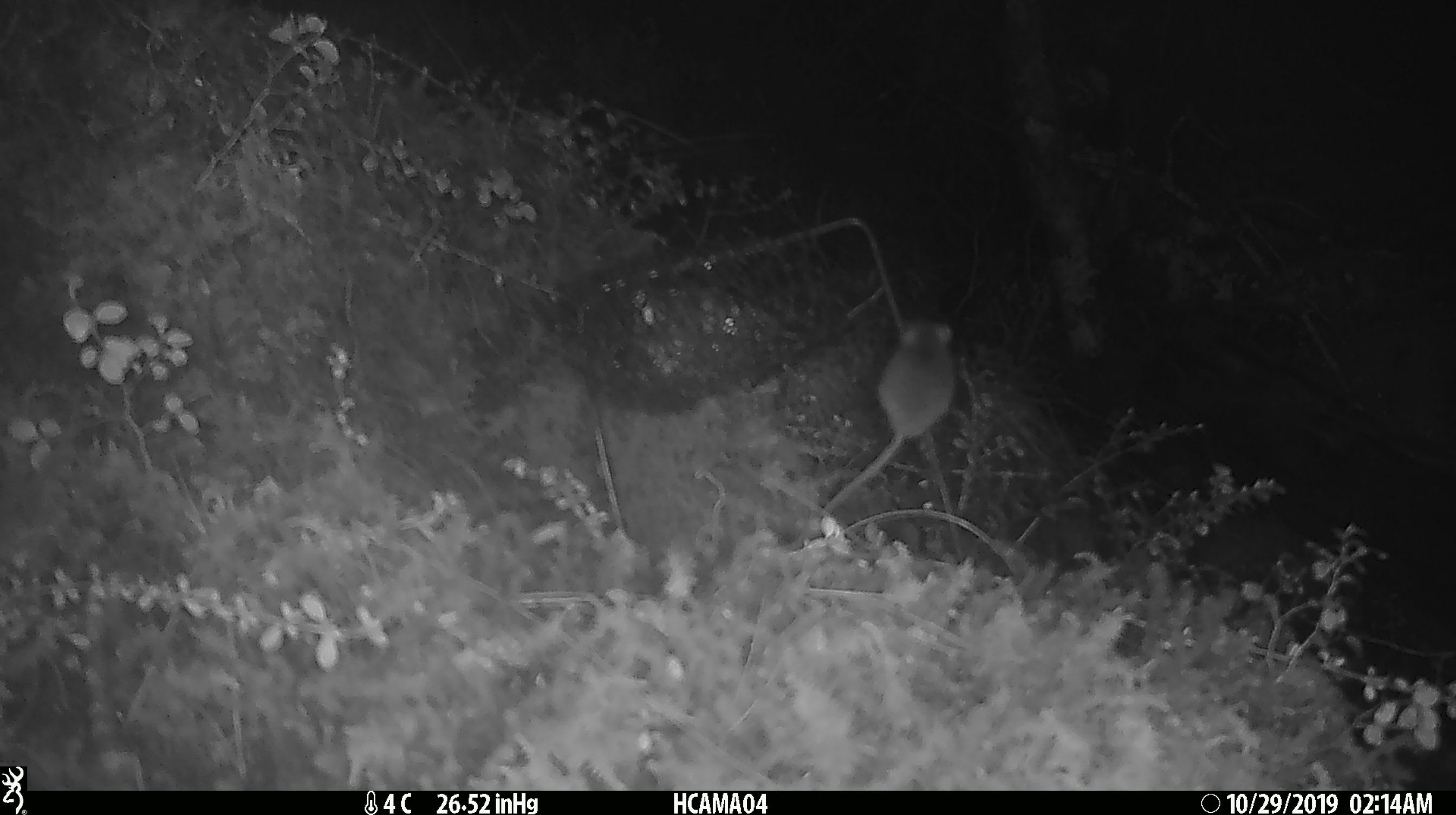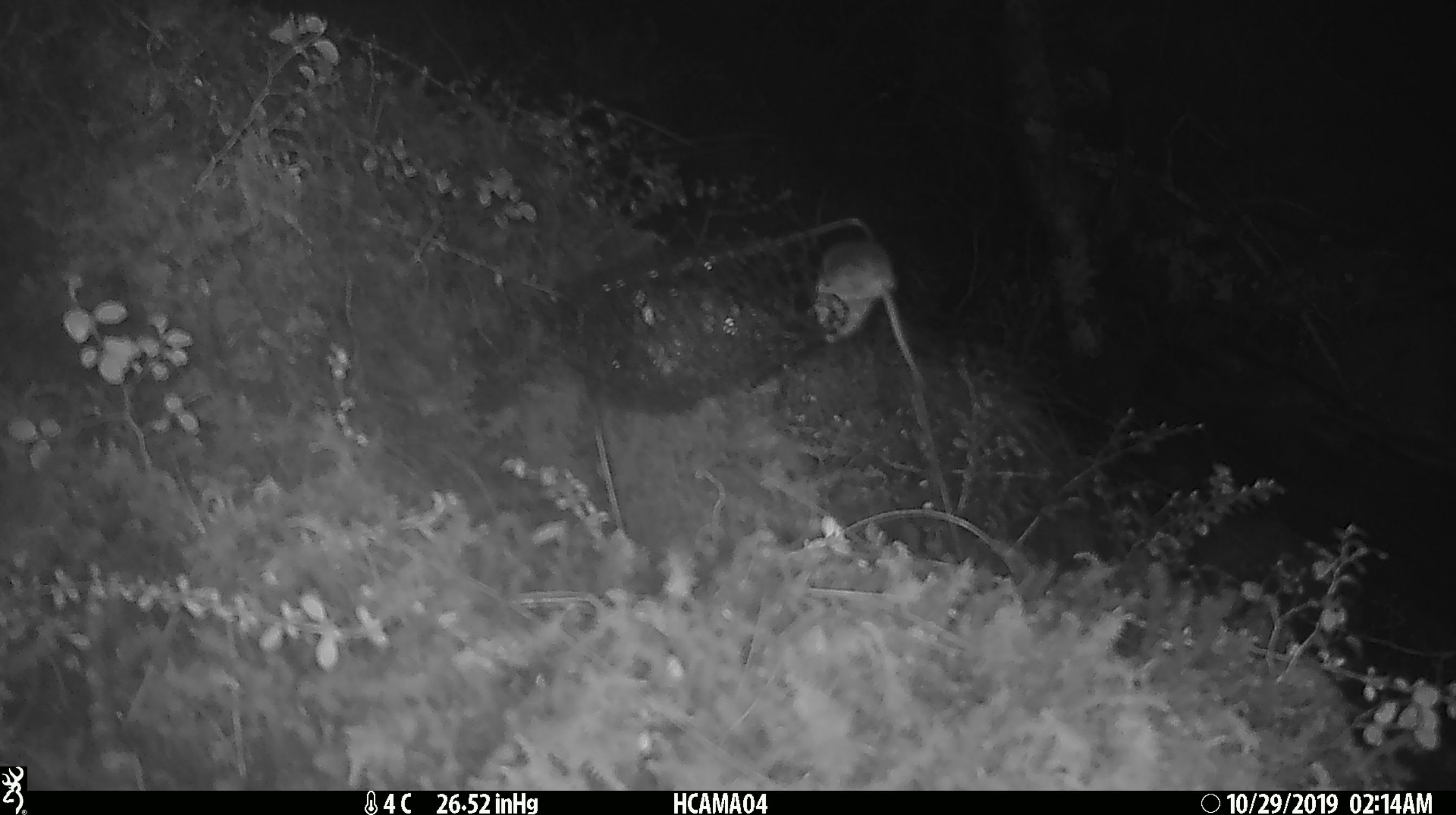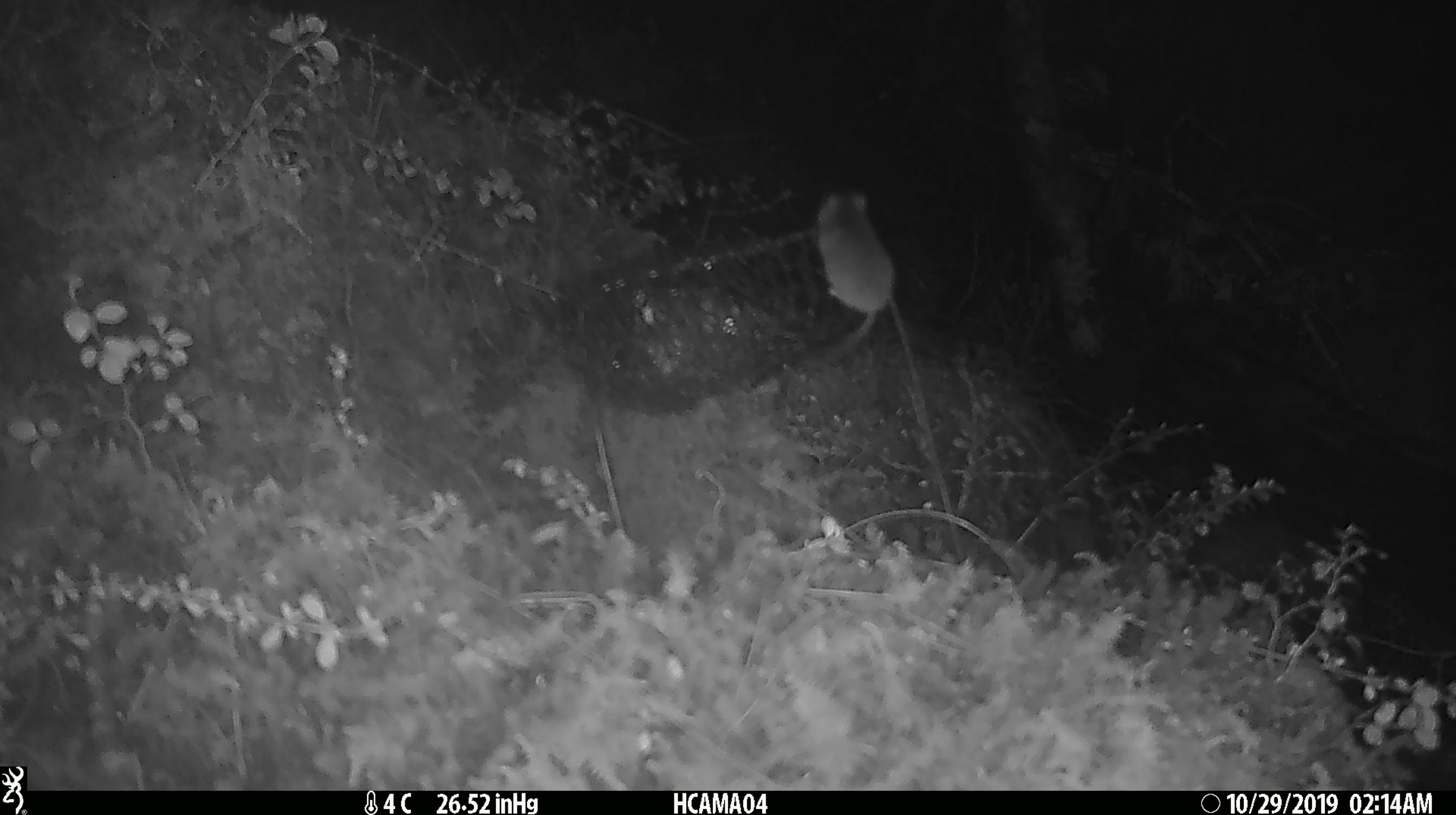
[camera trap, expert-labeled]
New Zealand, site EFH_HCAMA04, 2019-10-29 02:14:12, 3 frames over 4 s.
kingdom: Animalia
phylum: Chordata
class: Mammalia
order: Rodentia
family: Muridae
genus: Mus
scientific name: Mus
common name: mouse